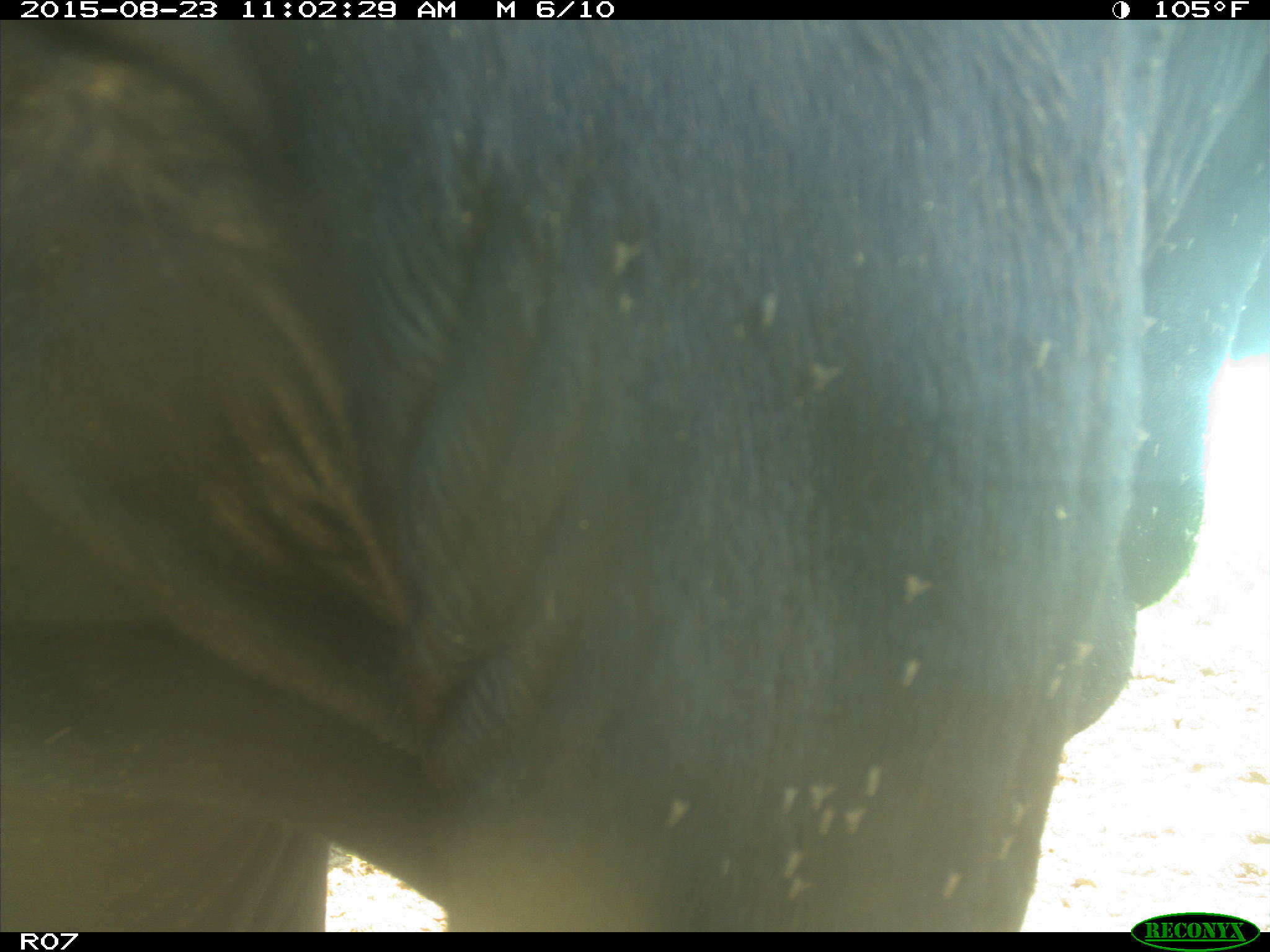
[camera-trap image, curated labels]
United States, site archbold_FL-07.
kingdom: Animalia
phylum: Chordata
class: Mammalia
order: Artiodactyla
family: Bovidae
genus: Bos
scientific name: Bos taurus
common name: domestic cow